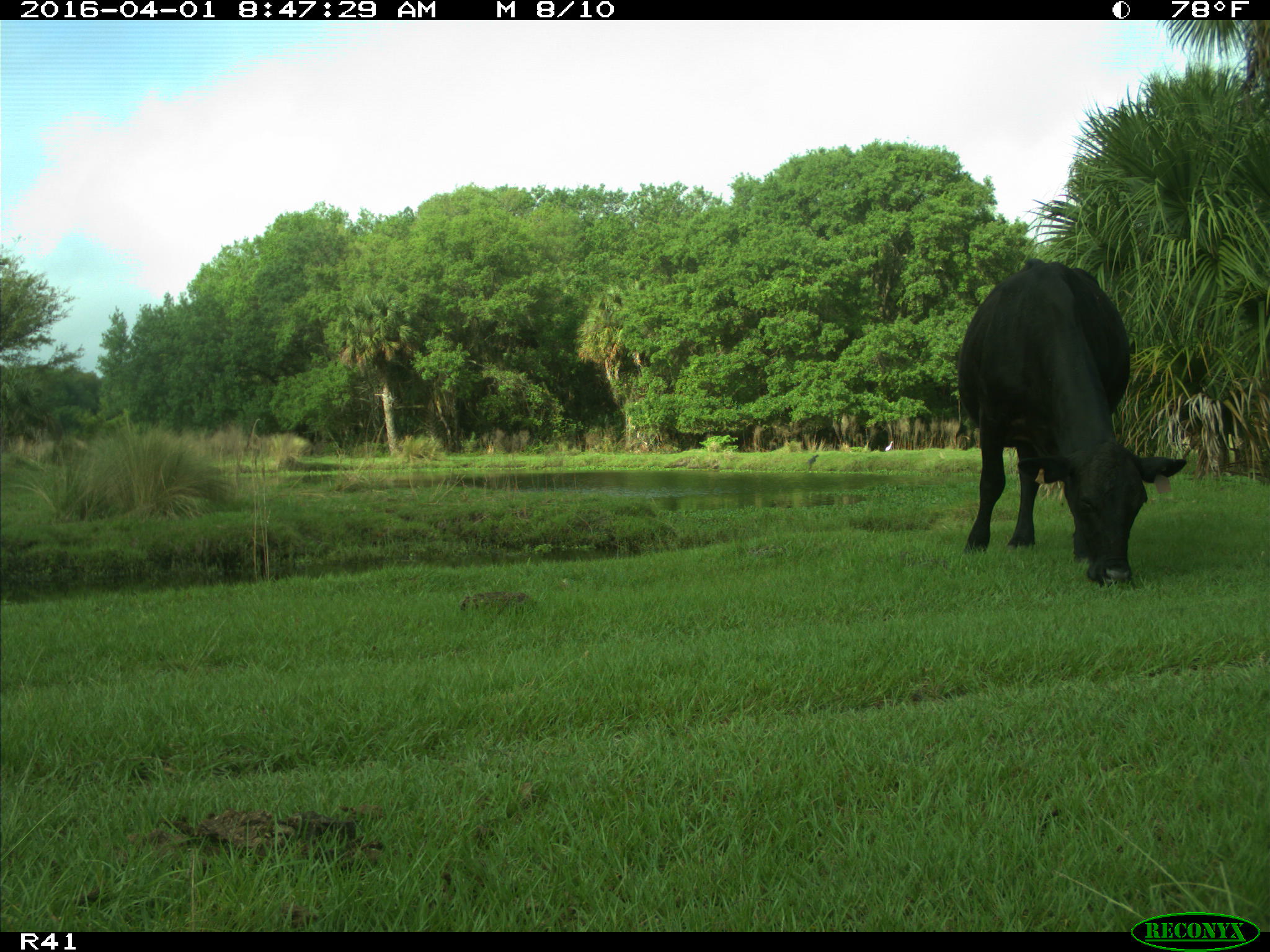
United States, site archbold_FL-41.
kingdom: Animalia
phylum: Chordata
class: Mammalia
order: Artiodactyla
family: Bovidae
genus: Bos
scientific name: Bos taurus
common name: domestic cow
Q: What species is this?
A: Bos taurus (domestic cow).